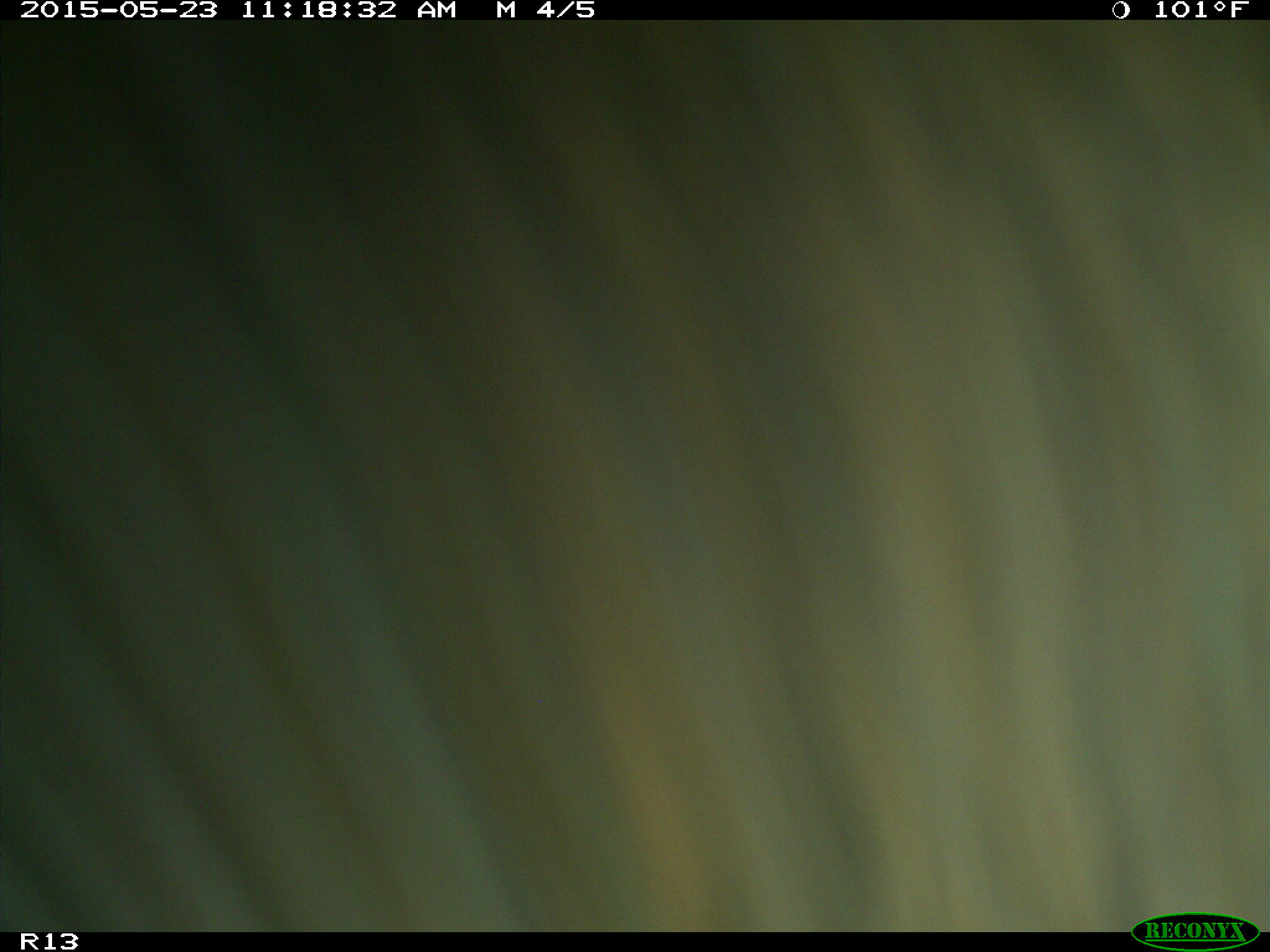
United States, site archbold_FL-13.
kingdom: Animalia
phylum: Chordata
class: Mammalia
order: Artiodactyla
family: Bovidae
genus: Bos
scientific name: Bos taurus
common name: domestic cow